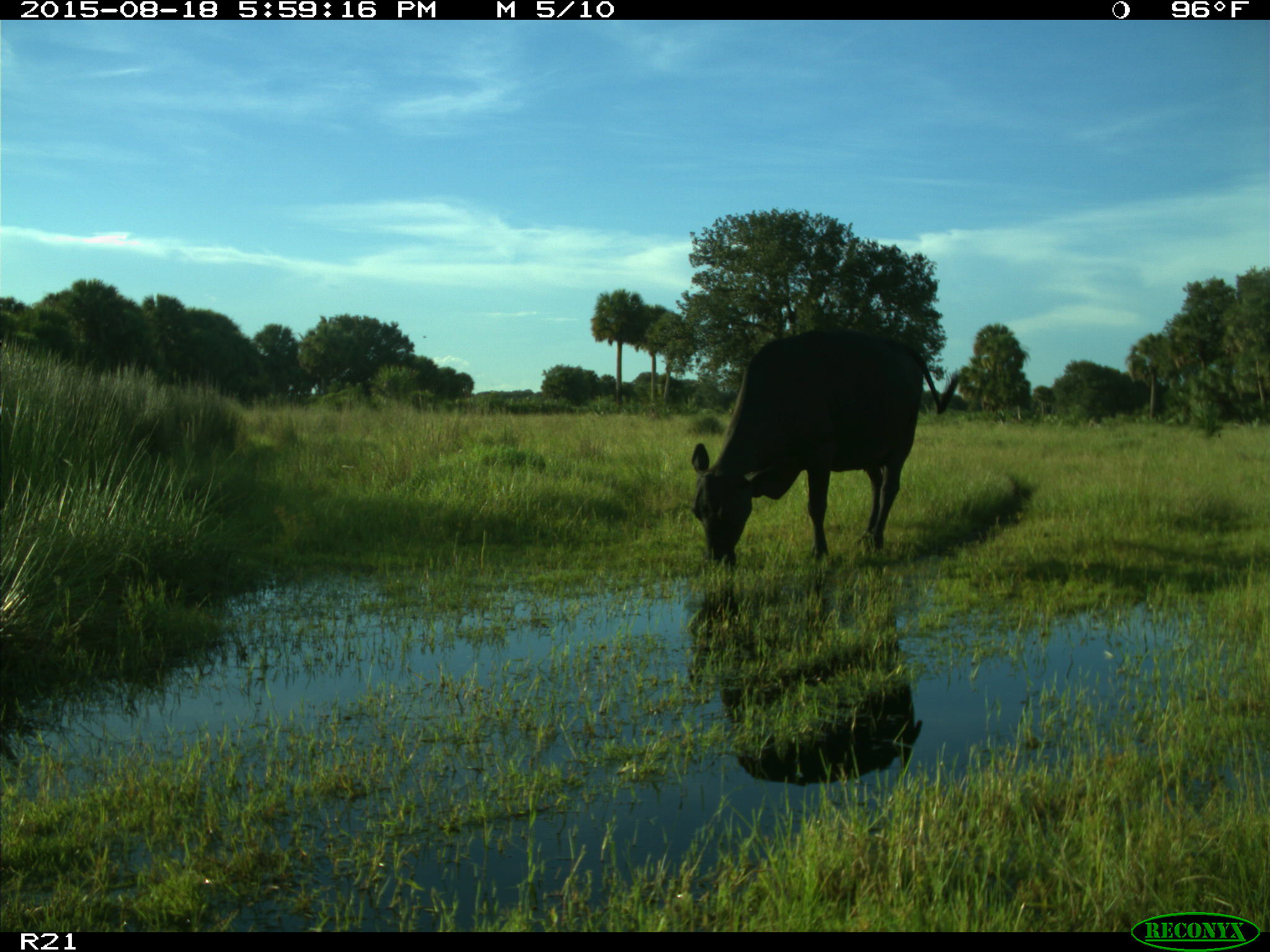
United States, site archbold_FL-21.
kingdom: Animalia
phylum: Chordata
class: Mammalia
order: Artiodactyla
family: Bovidae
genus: Bos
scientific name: Bos taurus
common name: domestic cow